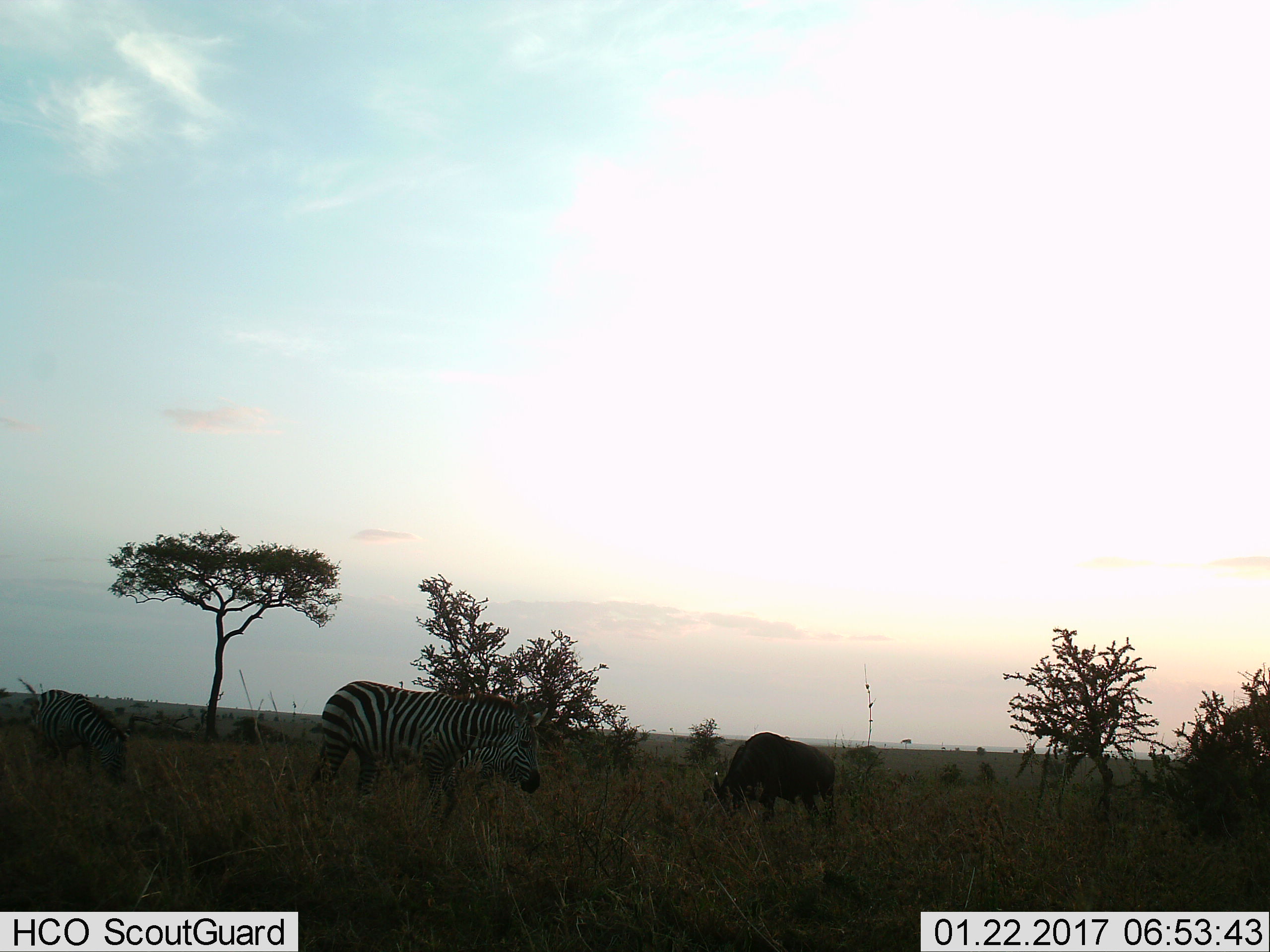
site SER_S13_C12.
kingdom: Animalia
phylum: Chordata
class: Mammalia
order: Artiodactyla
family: Bovidae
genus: Connochaetes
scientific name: Connochaetes taurinus taurinus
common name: blue wildebeest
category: wildebeestblue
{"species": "wildebeestblue (blue wildebeest) (Connochaetes taurinus taurinus)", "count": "1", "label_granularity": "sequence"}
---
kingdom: Animalia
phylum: Chordata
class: Mammalia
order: Perissodactyla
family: Equidae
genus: Equus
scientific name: Equus quagga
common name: plains zebra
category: zebraplains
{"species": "zebraplains (plains zebra) (Equus quagga)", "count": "3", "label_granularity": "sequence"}